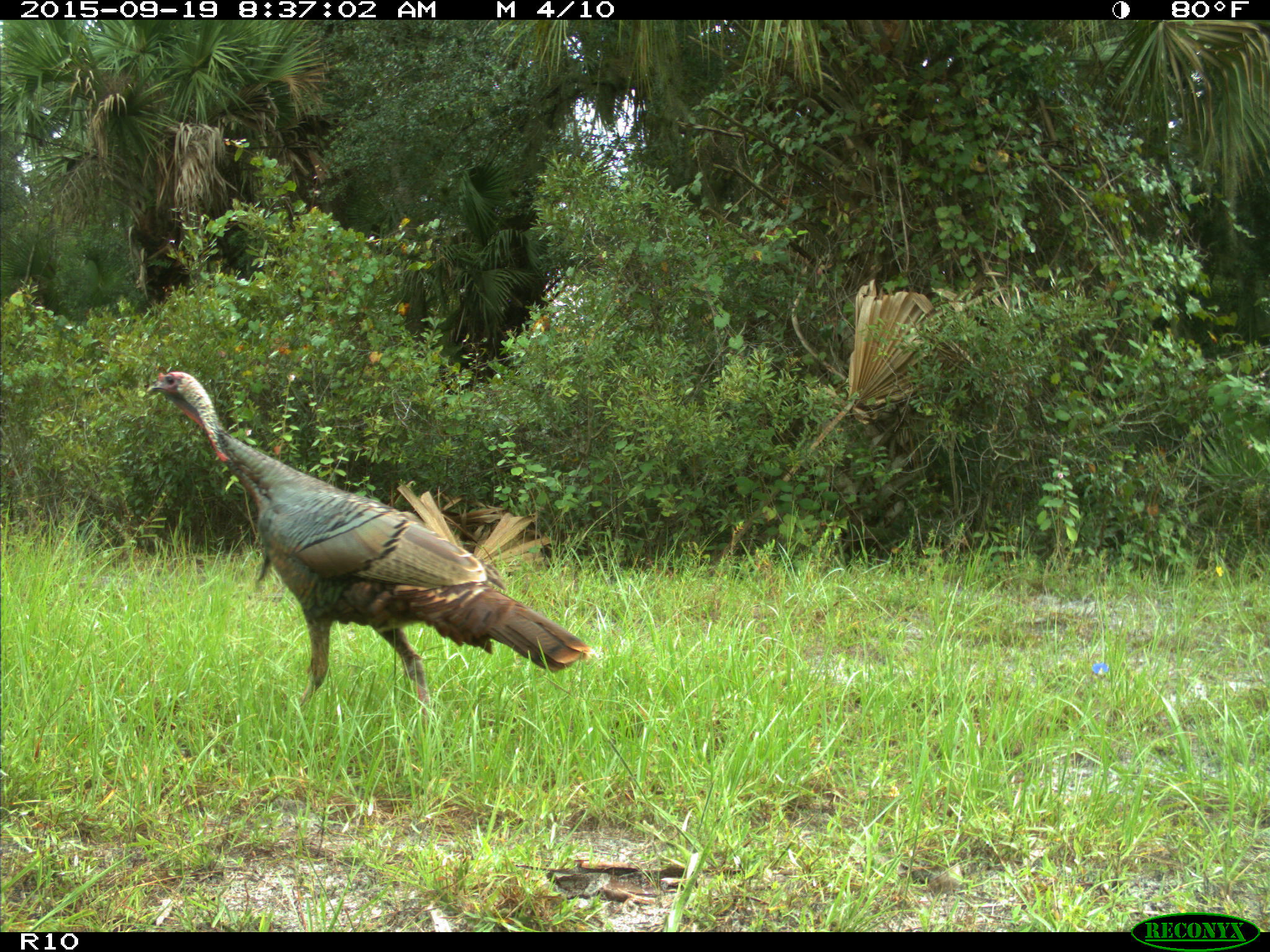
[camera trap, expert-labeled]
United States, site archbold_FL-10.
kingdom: Animalia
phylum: Chordata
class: Aves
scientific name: Aves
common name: birds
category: unidentified bird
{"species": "unidentified bird (birds) (Aves)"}